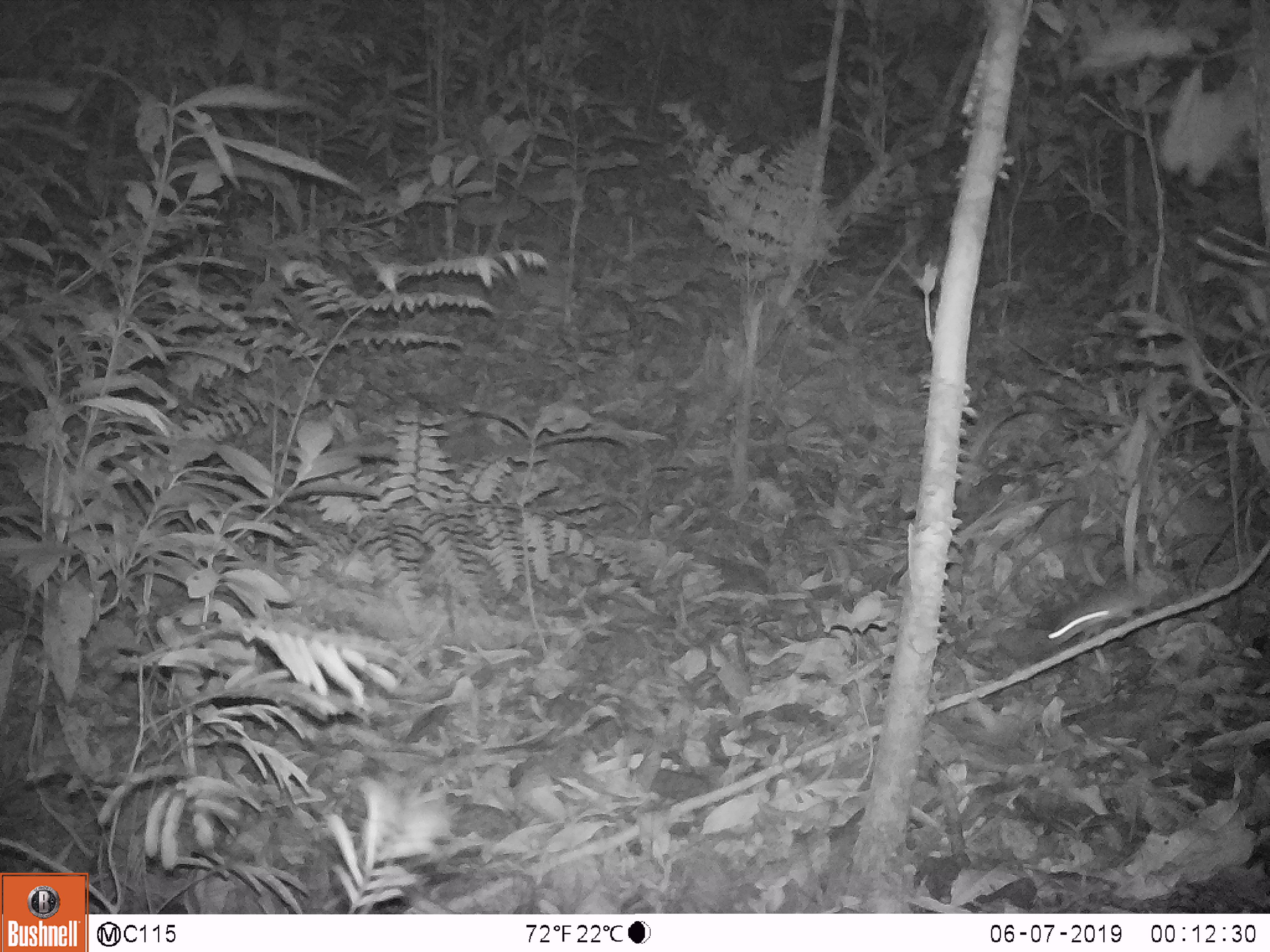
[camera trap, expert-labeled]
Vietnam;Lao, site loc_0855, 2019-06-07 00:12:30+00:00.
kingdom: Animalia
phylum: Chordata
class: Mammalia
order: Rodentia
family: Muridae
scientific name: Muridae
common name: old-world mice and rats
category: unidentified murid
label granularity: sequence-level